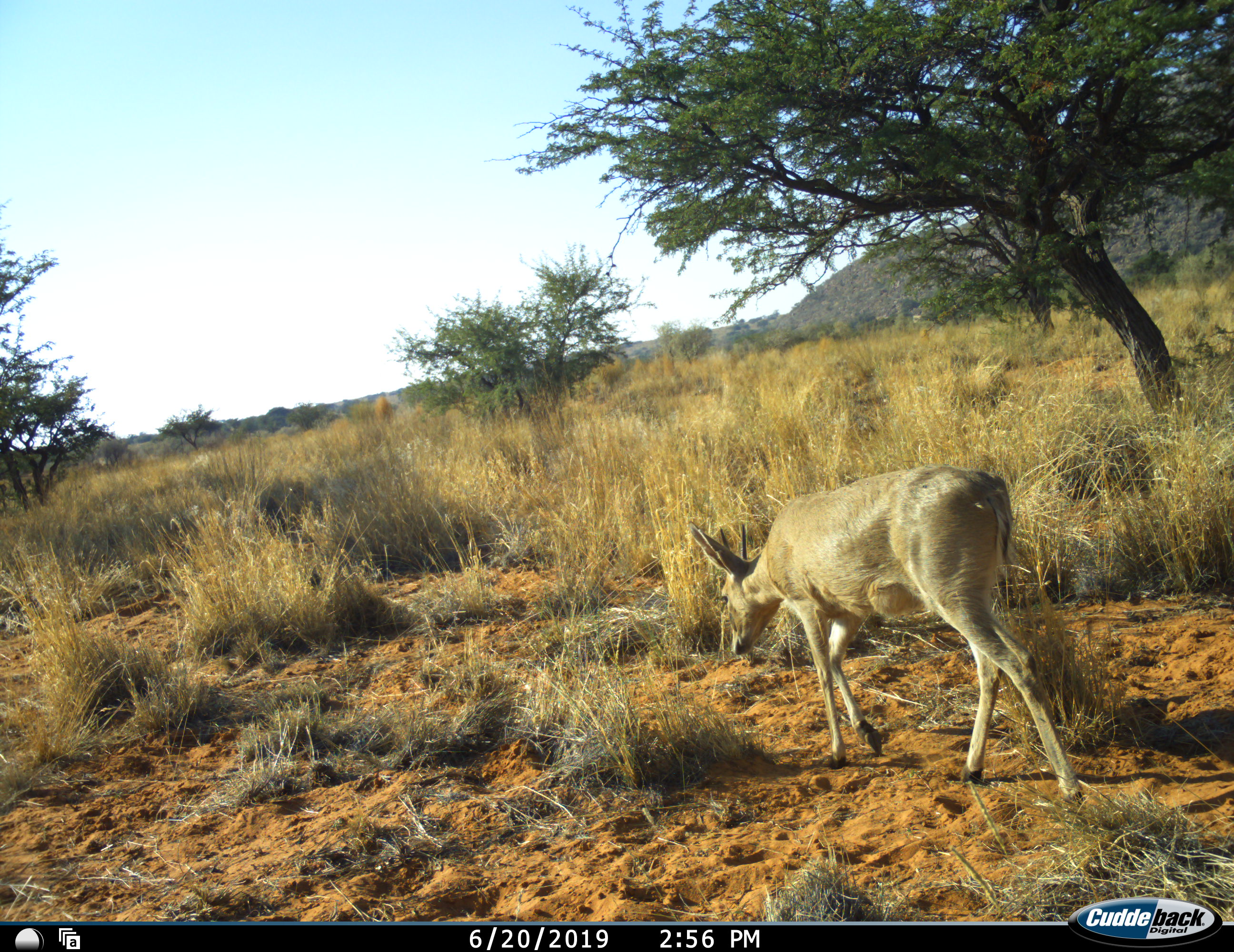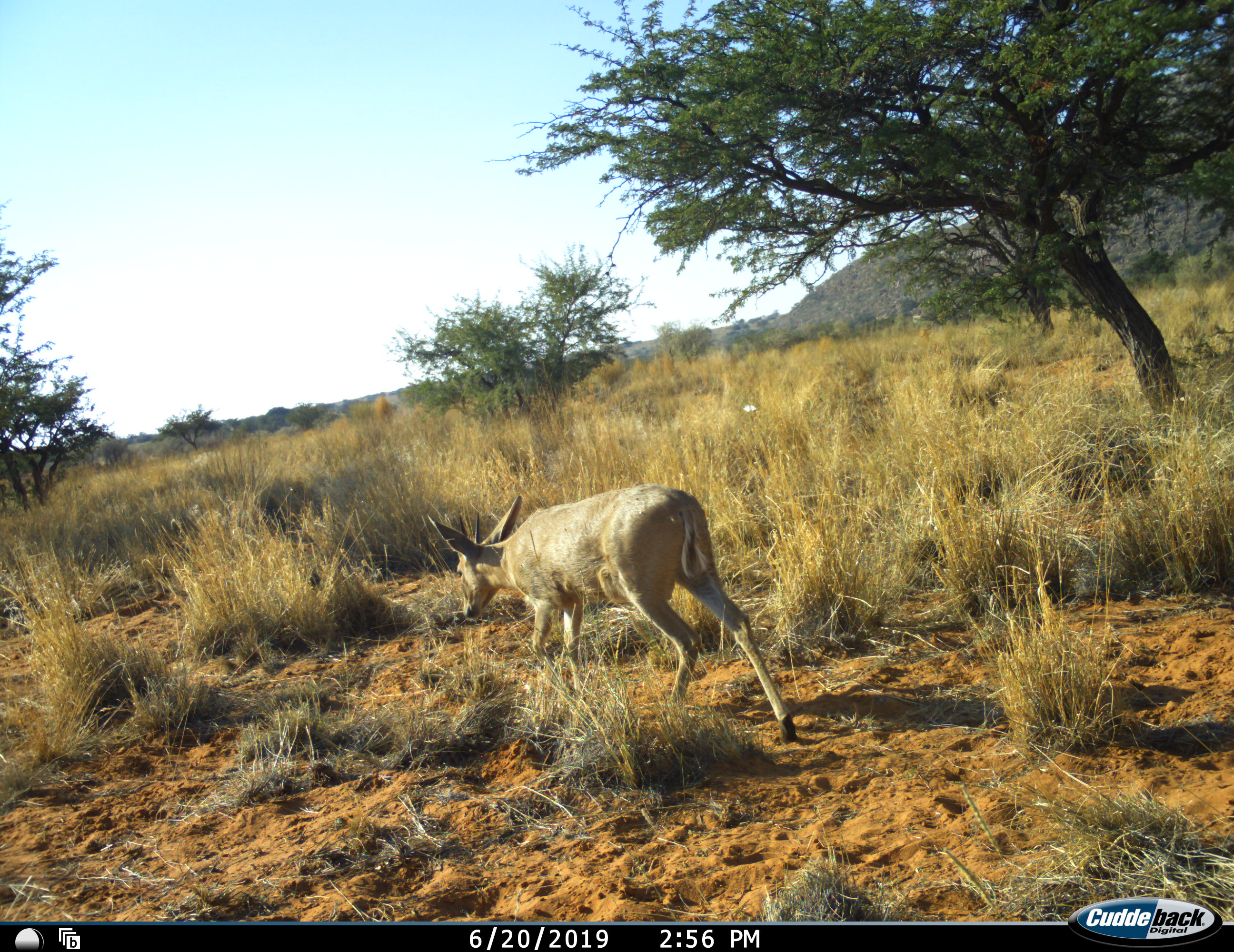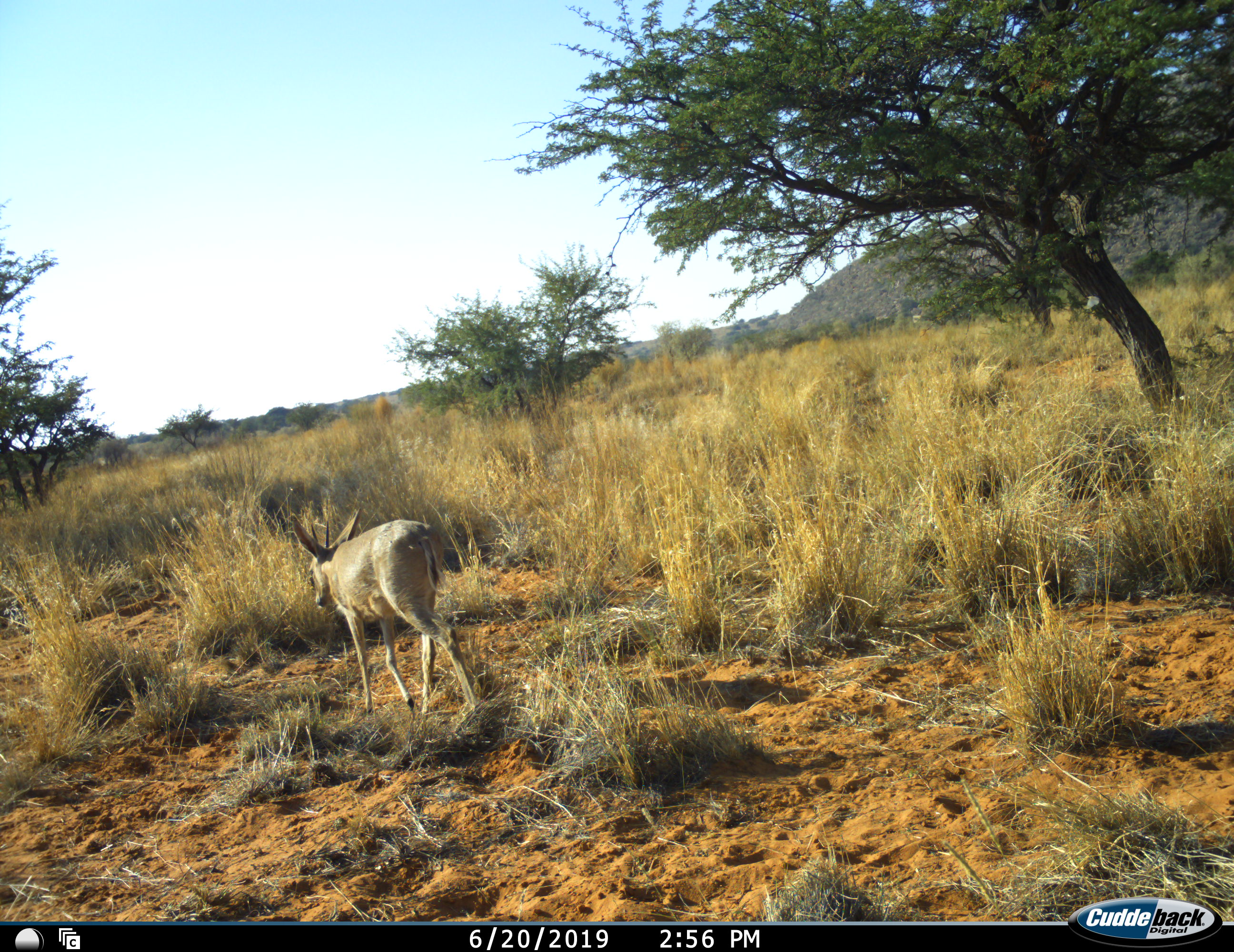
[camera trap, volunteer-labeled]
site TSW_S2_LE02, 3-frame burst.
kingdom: Animalia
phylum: Chordata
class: Mammalia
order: Artiodactyla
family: Bovidae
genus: Sylvicapra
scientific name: Sylvicapra grimmia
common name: common duiker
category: duikercommongrey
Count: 1.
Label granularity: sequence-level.